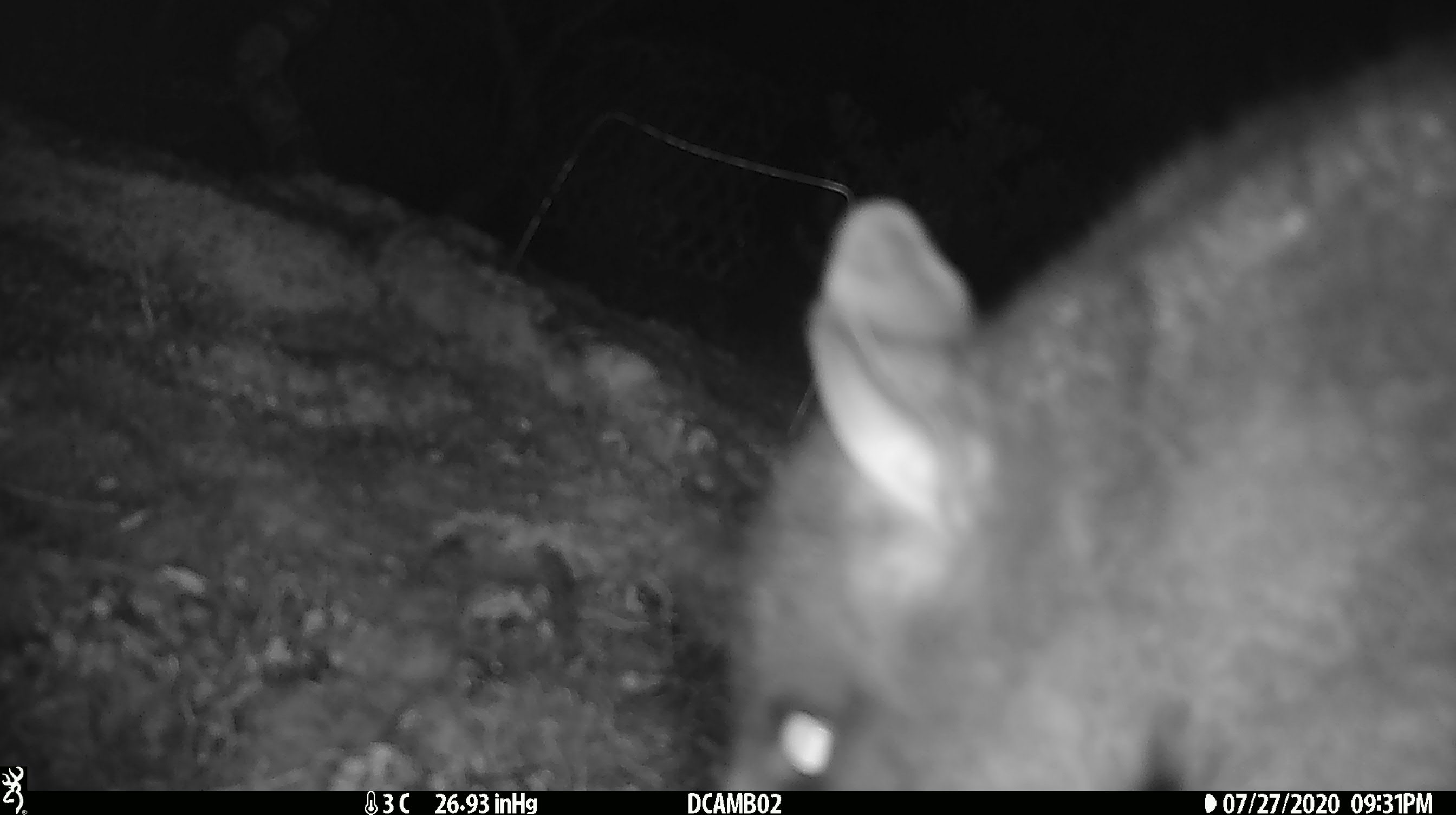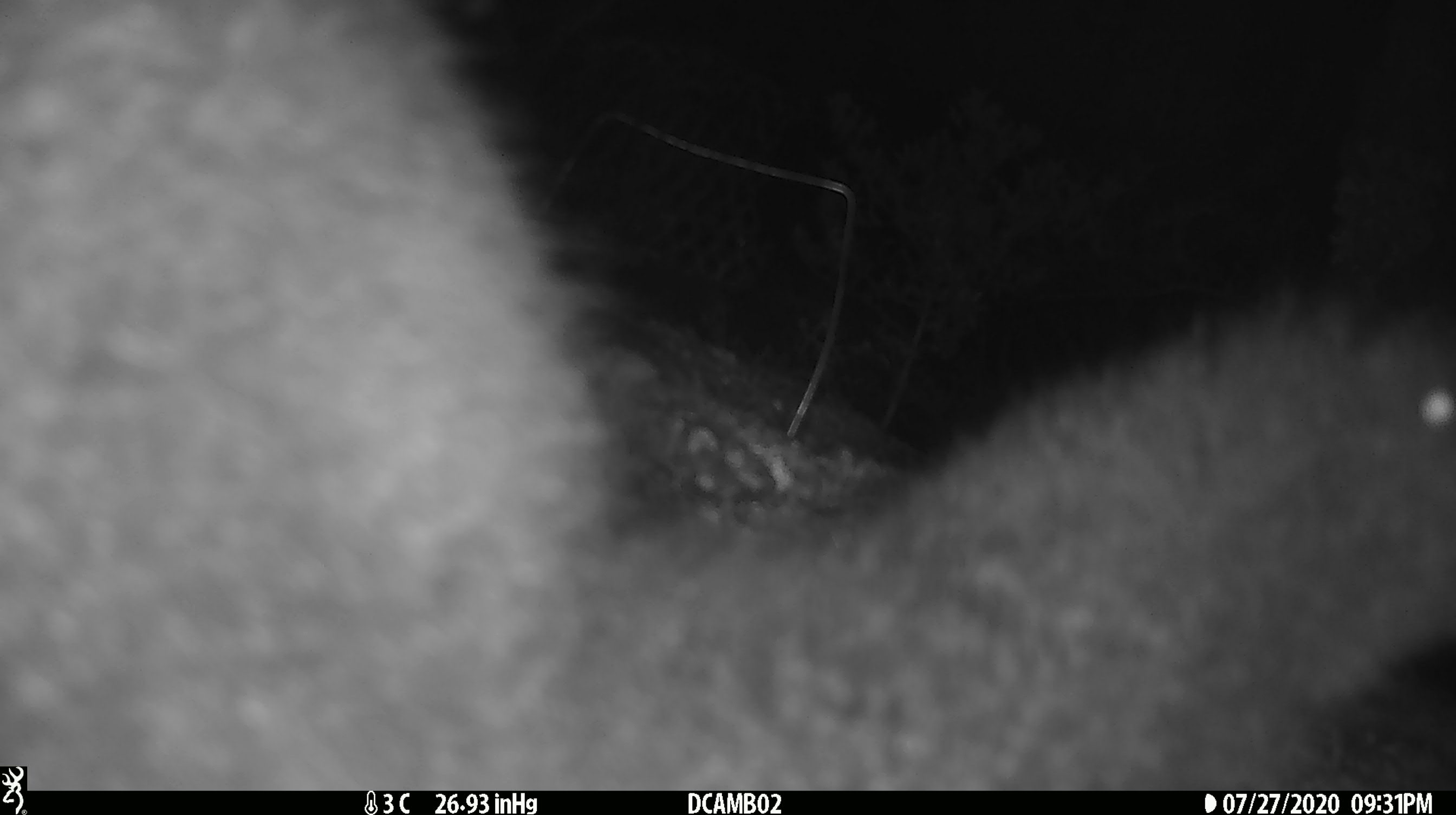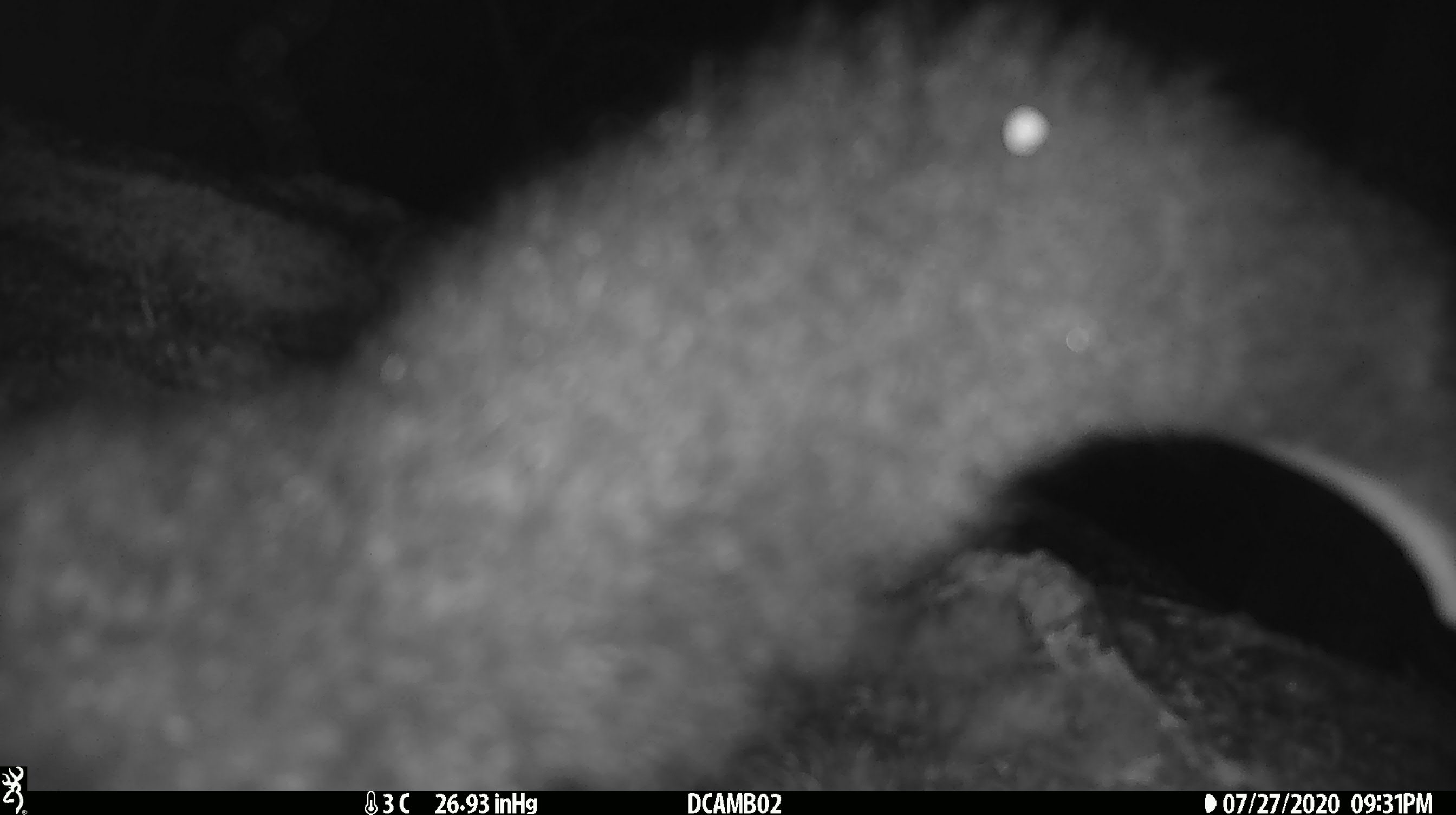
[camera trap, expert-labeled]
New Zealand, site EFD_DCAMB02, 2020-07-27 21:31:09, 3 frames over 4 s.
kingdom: Animalia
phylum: Chordata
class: Mammalia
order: Diprotodontia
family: Phalangeridae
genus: Trichosurus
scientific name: Trichosurus vulpecula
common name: common brushtail possum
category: possum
Possum (common brushtail possum) (Trichosurus vulpecula).